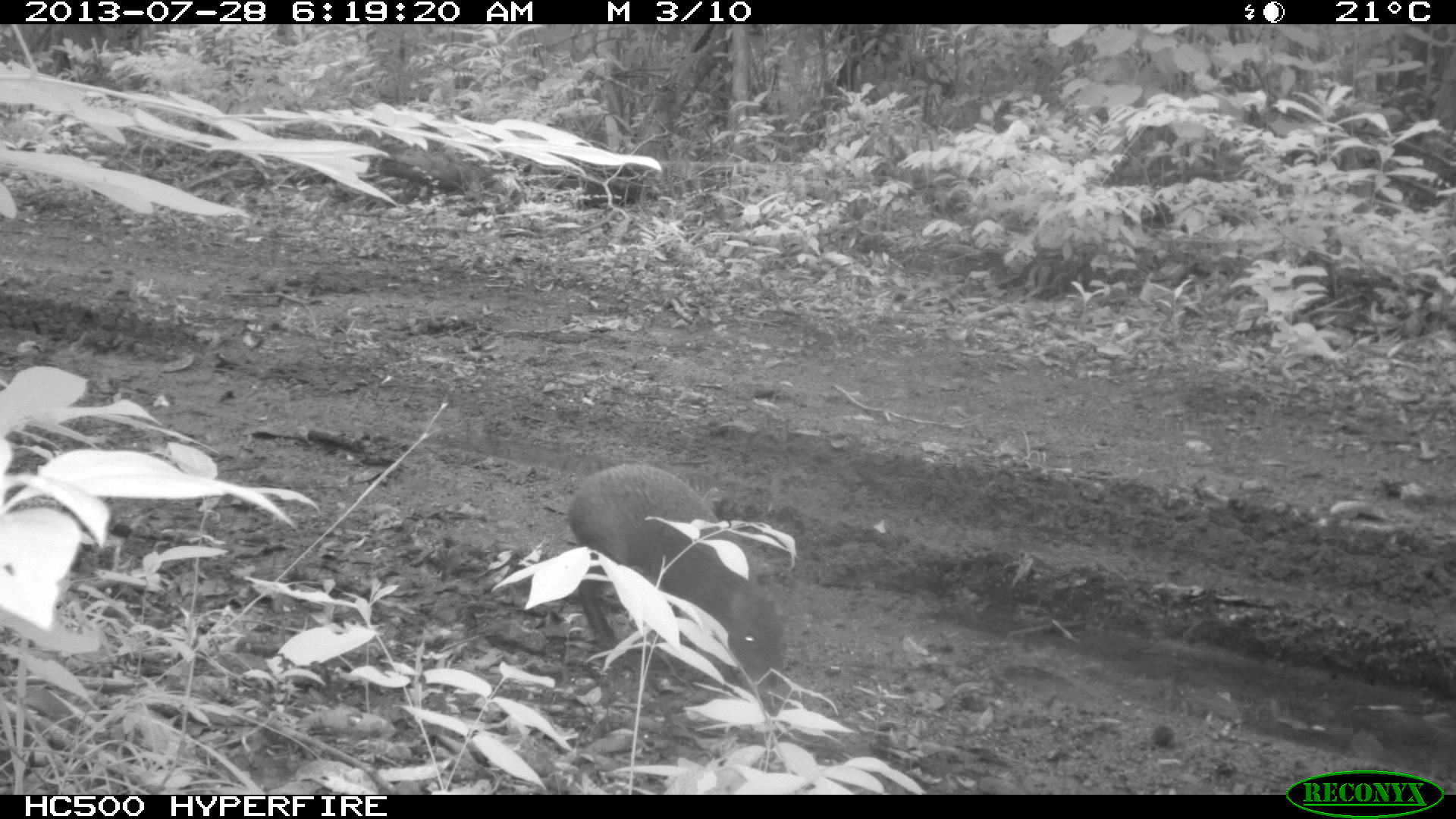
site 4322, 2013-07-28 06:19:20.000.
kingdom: Animalia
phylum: Chordata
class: Mammalia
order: Rodentia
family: Dasyproctidae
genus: Dasyprocta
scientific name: Dasyprocta punctata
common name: central american agouti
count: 1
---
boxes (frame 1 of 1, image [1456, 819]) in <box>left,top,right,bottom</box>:
dasyprocta punctata: <box>564,461,784,706</box>